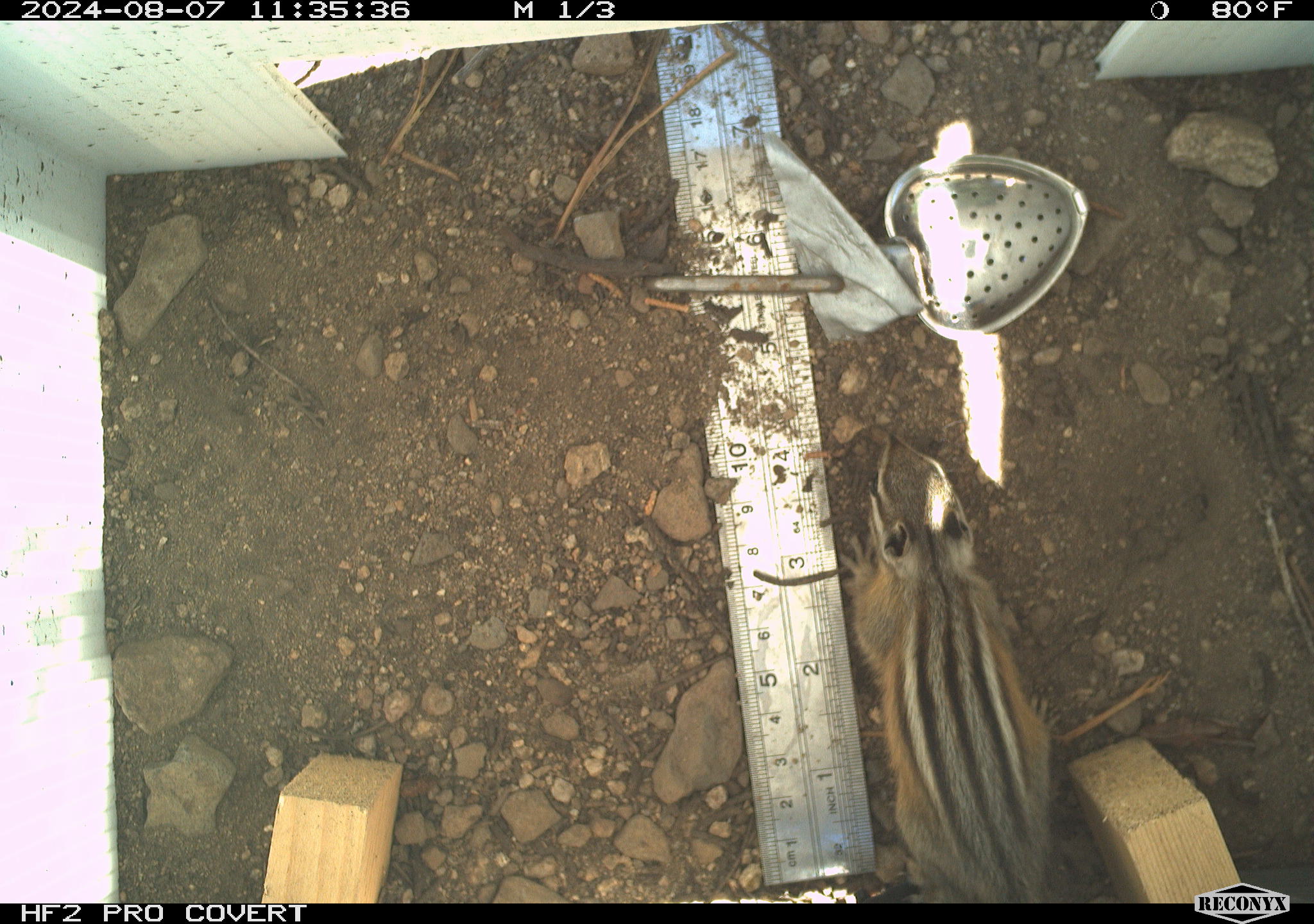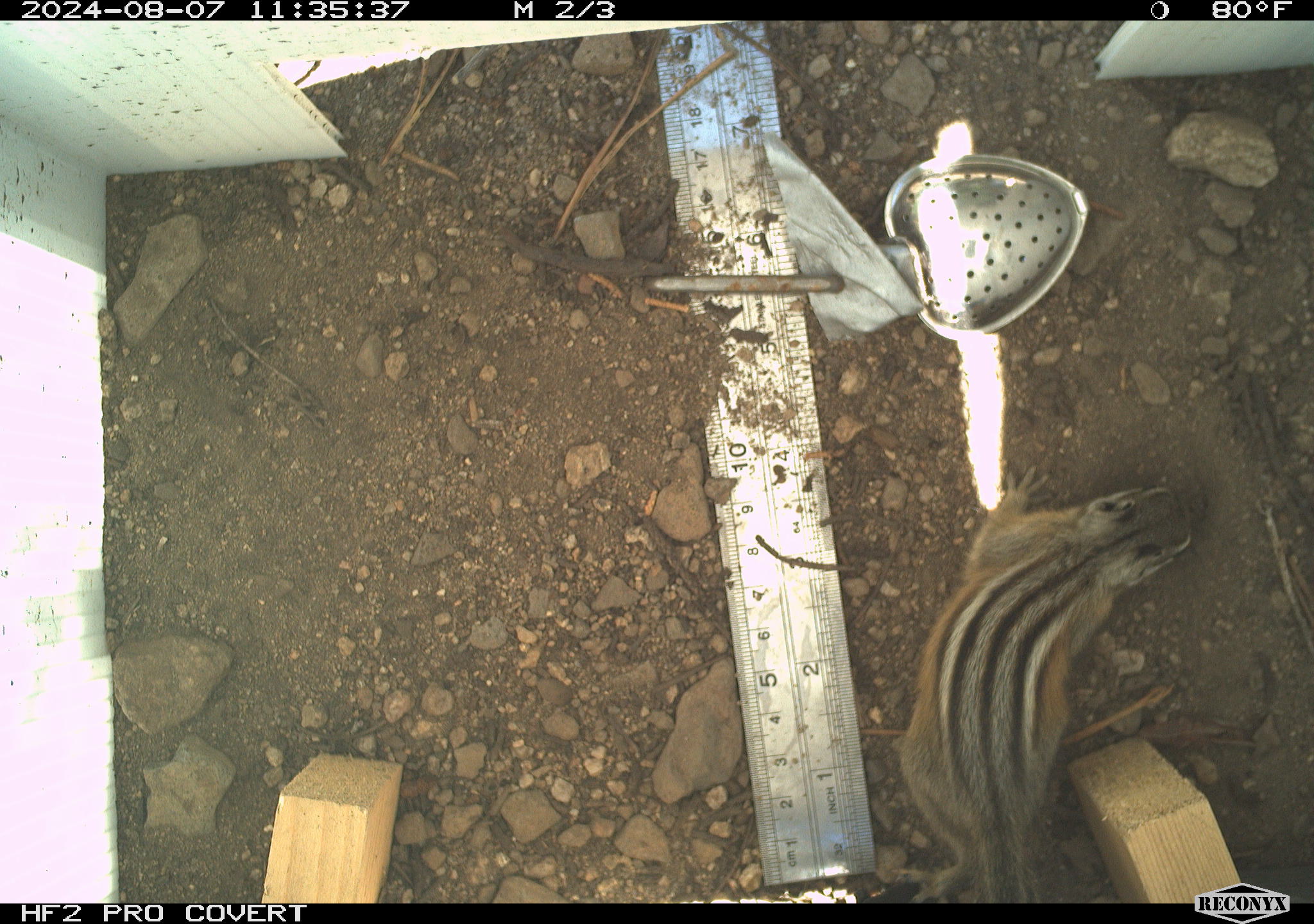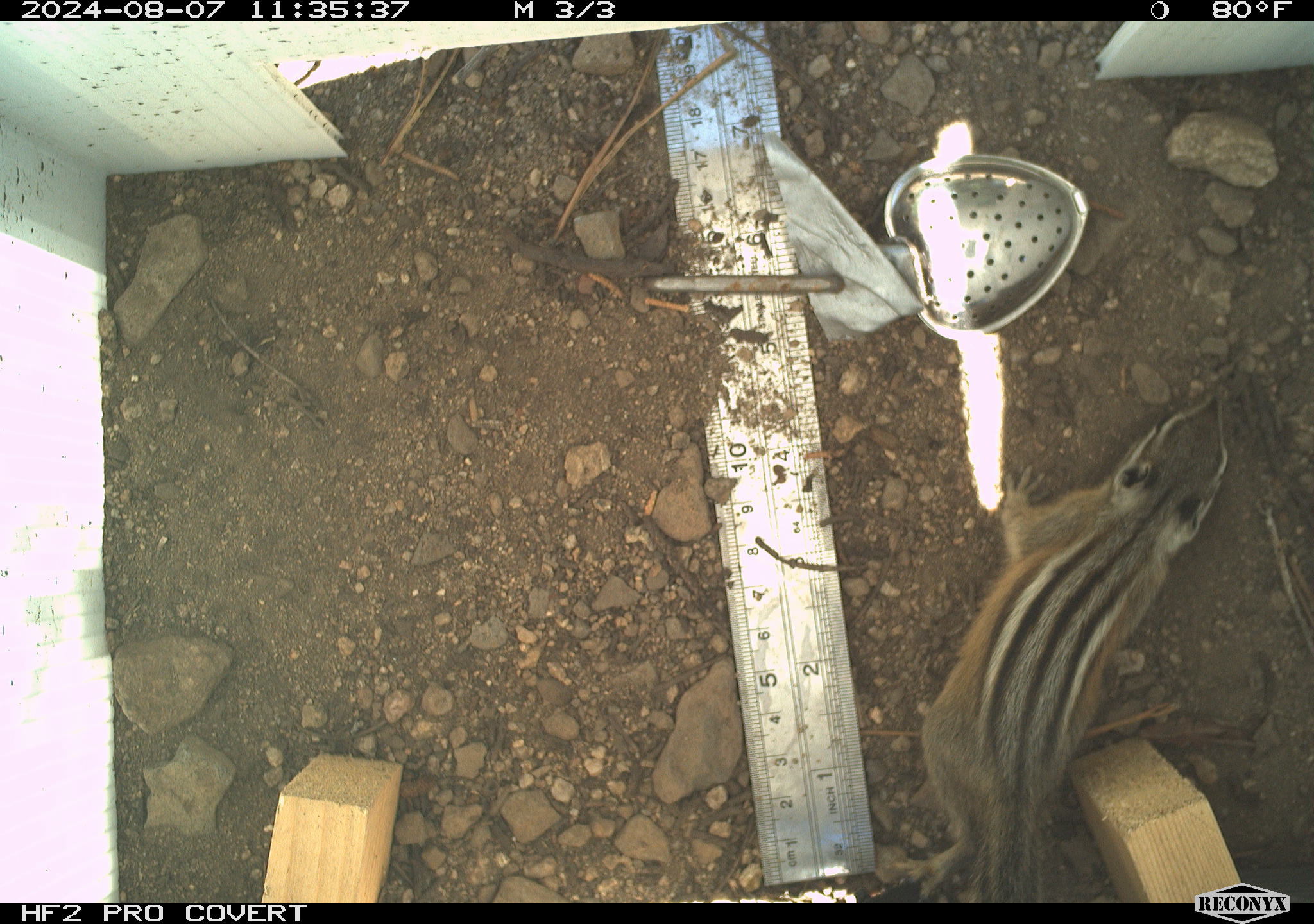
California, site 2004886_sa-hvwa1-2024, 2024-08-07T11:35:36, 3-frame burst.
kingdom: Animalia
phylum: Chordata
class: Mammalia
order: Rodentia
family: Sciuridae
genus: Neotamias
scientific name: Neotamias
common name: western chipmunks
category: neotamias species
Neotamias species (western chipmunks) (Neotamias).